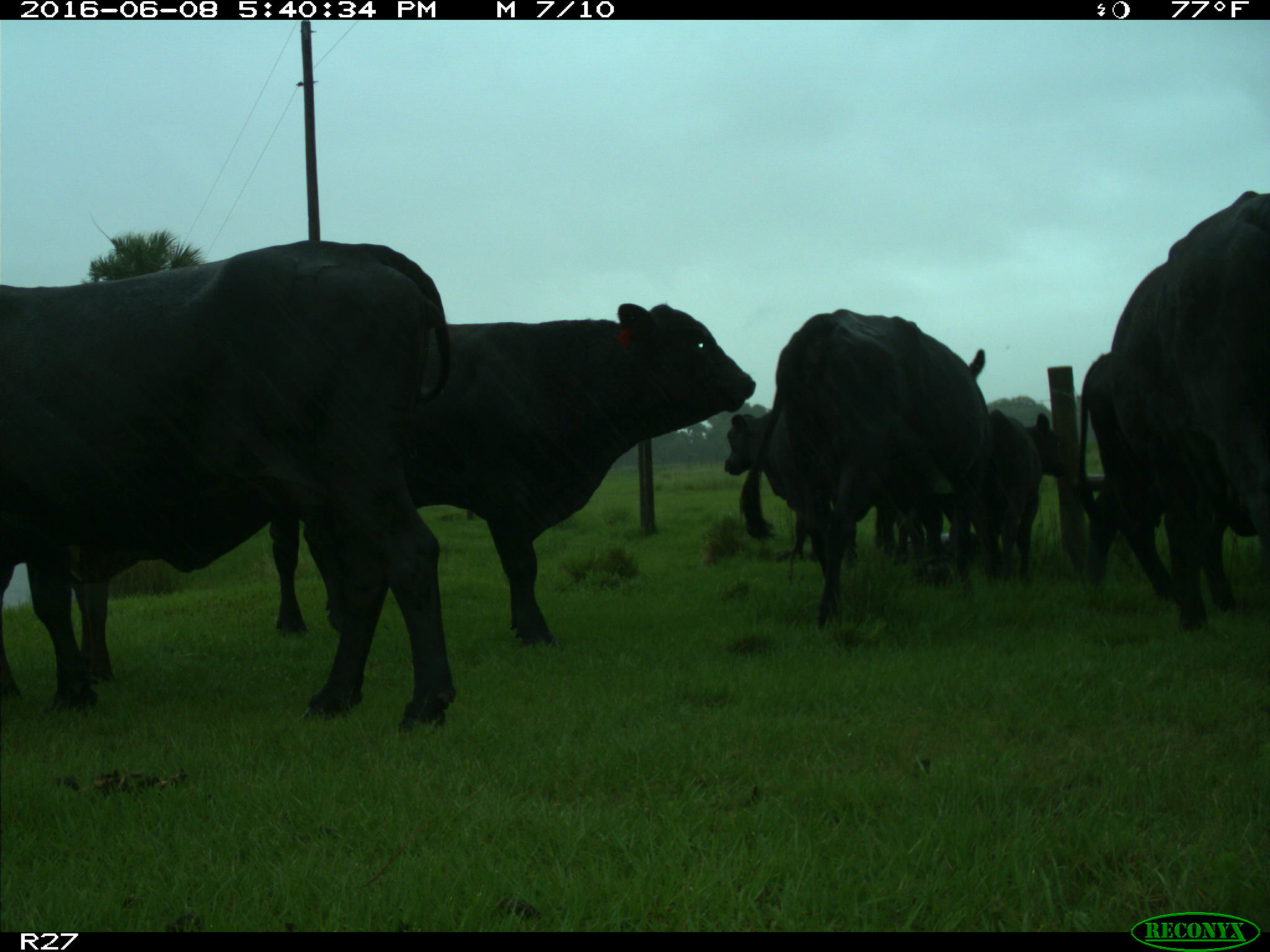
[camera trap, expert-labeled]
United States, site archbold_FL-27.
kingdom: Animalia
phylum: Chordata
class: Mammalia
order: Artiodactyla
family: Bovidae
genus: Bos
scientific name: Bos taurus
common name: domestic cow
Bos taurus (domestic cow).